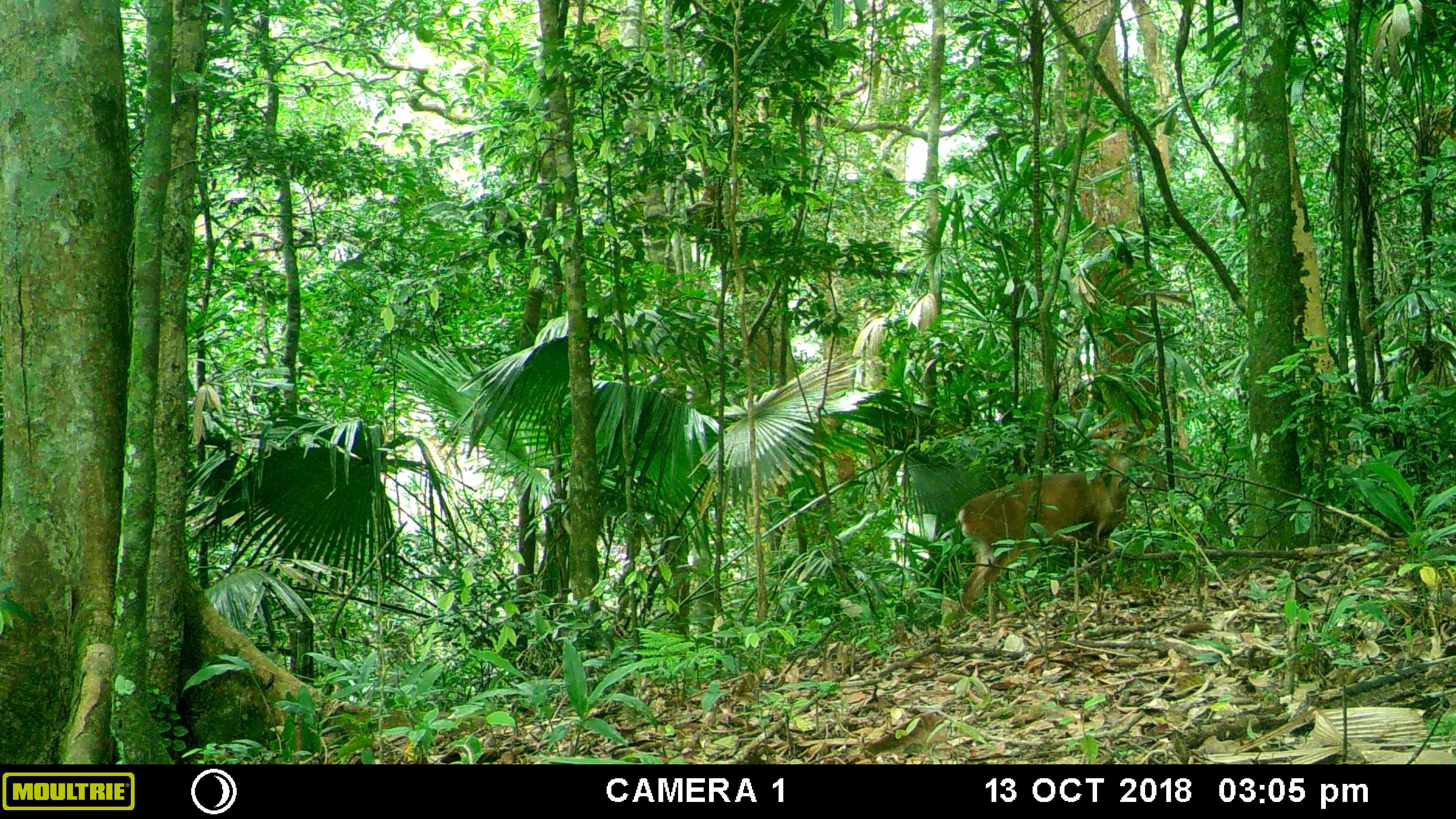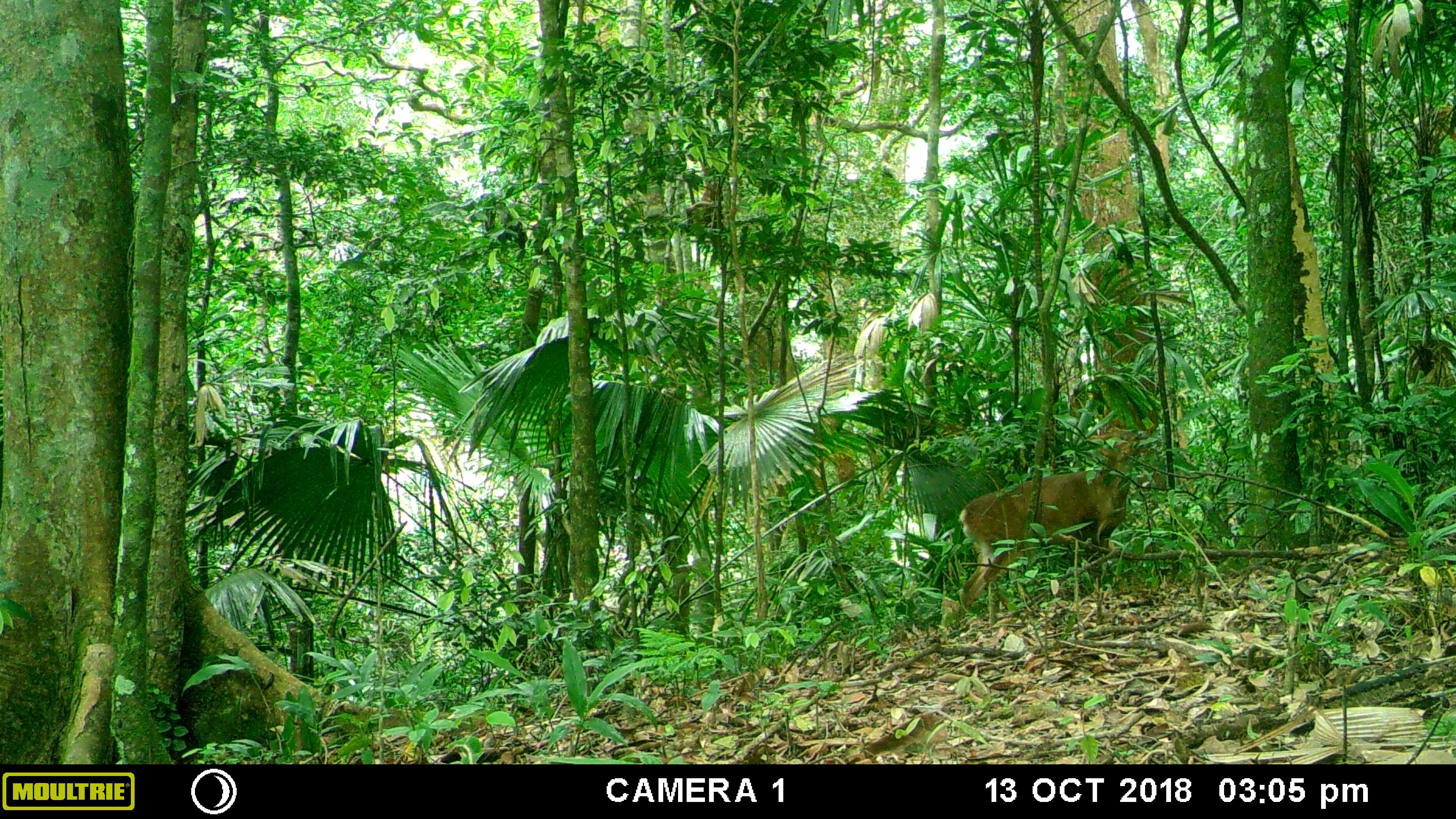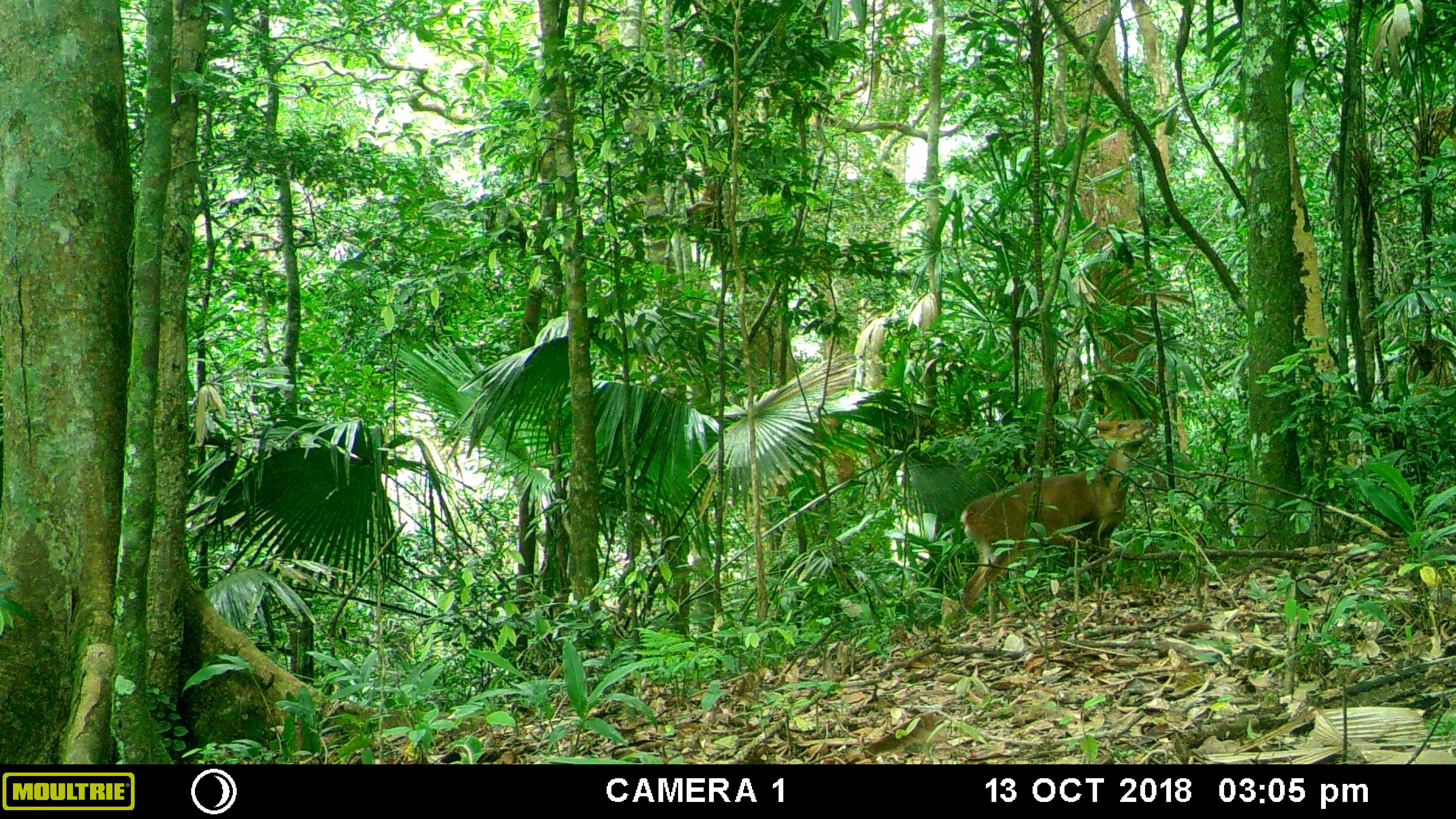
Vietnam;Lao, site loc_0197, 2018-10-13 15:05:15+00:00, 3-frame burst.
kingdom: Animalia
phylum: Chordata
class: Mammalia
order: Artiodactyla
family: Cervidae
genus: Muntiacus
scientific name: Muntiacus vuquangensis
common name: large-antlered muntjac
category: large antlered muntjac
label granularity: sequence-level